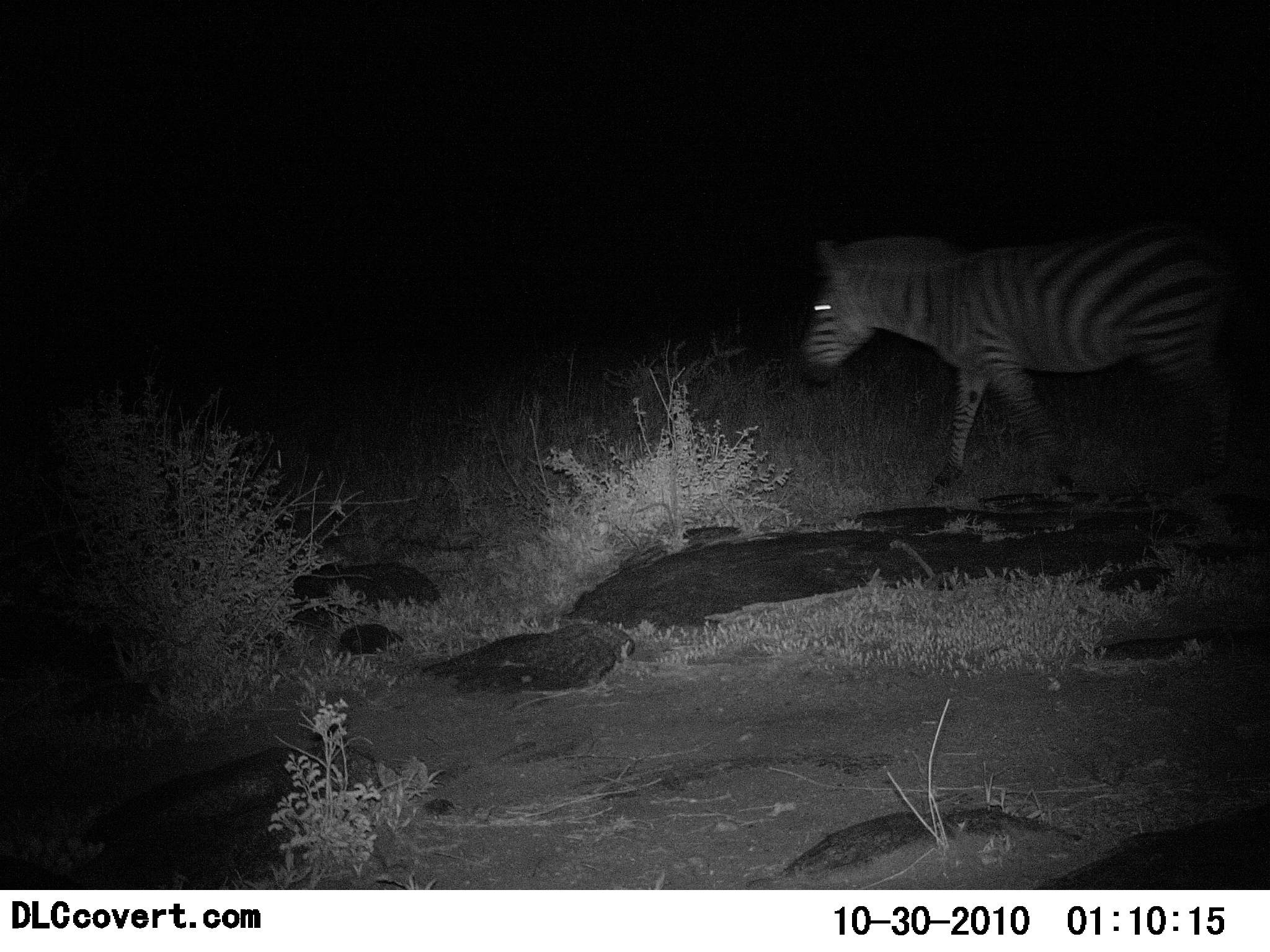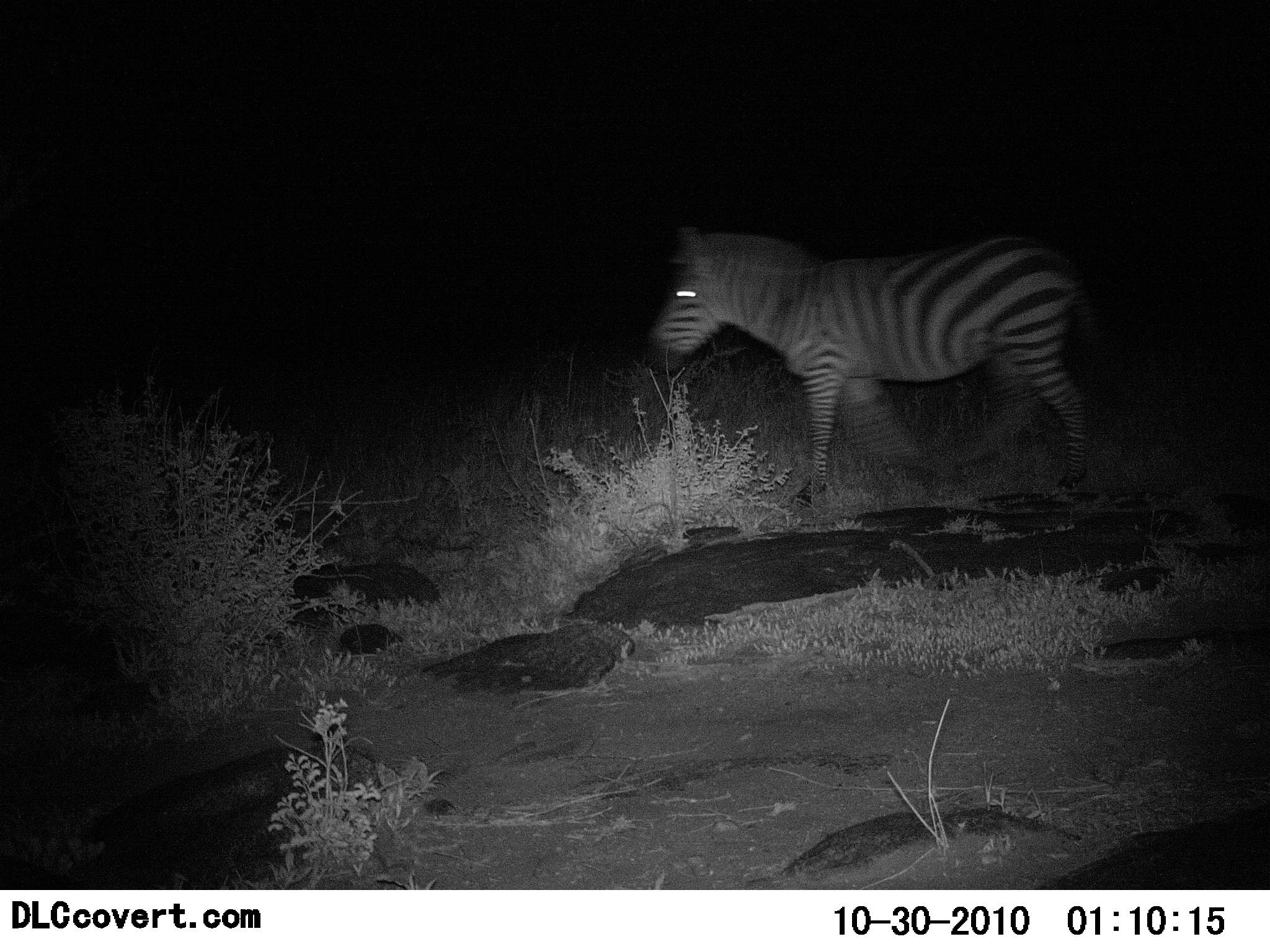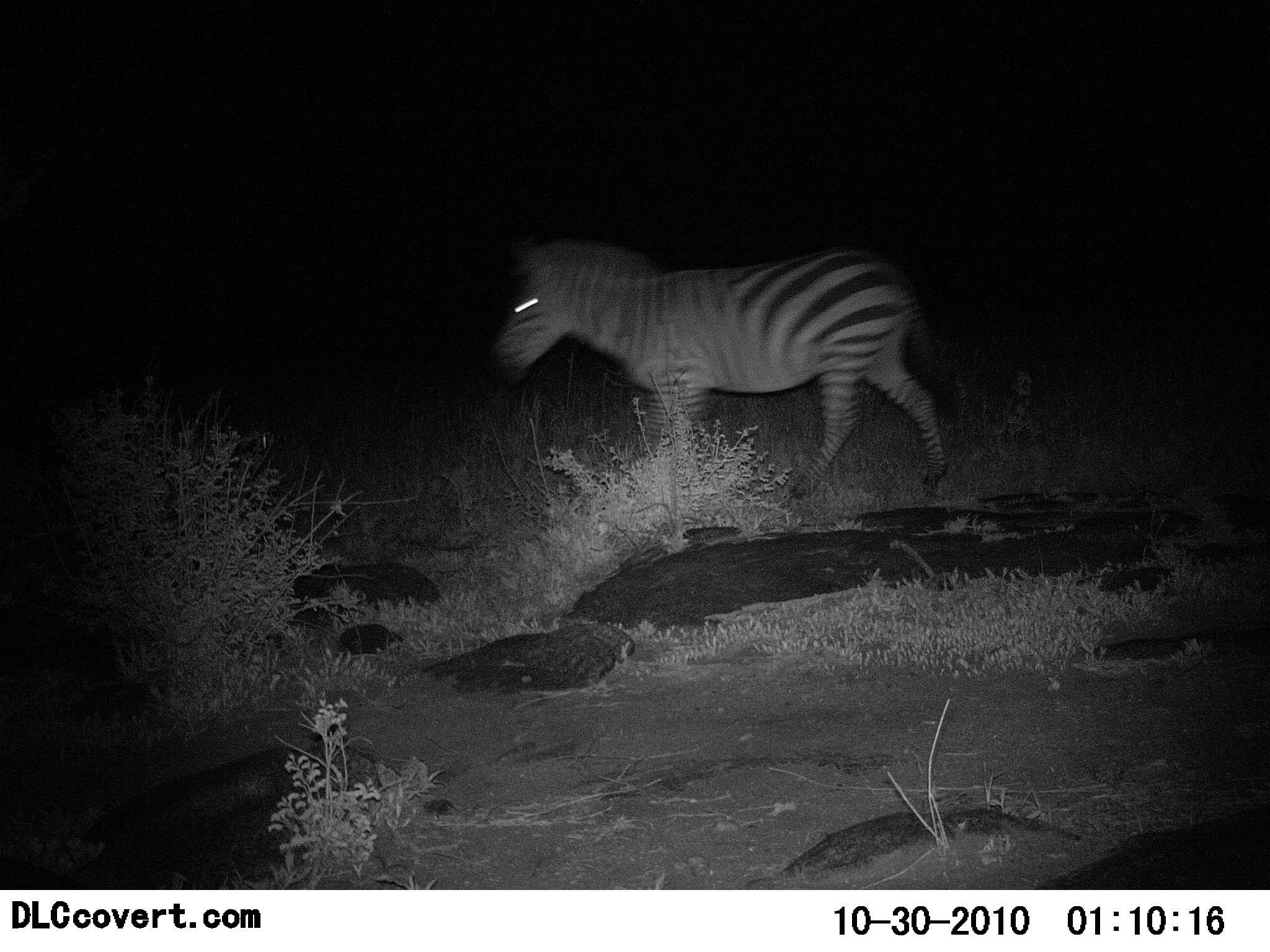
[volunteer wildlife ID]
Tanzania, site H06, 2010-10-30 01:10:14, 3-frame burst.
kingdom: Animalia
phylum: Chordata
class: Mammalia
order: Perissodactyla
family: Equidae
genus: Equus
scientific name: Equus quagga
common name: plains zebra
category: zebra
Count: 1.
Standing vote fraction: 0%.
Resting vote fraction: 0%.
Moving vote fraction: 100%.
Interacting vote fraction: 0%.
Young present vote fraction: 0%.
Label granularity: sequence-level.